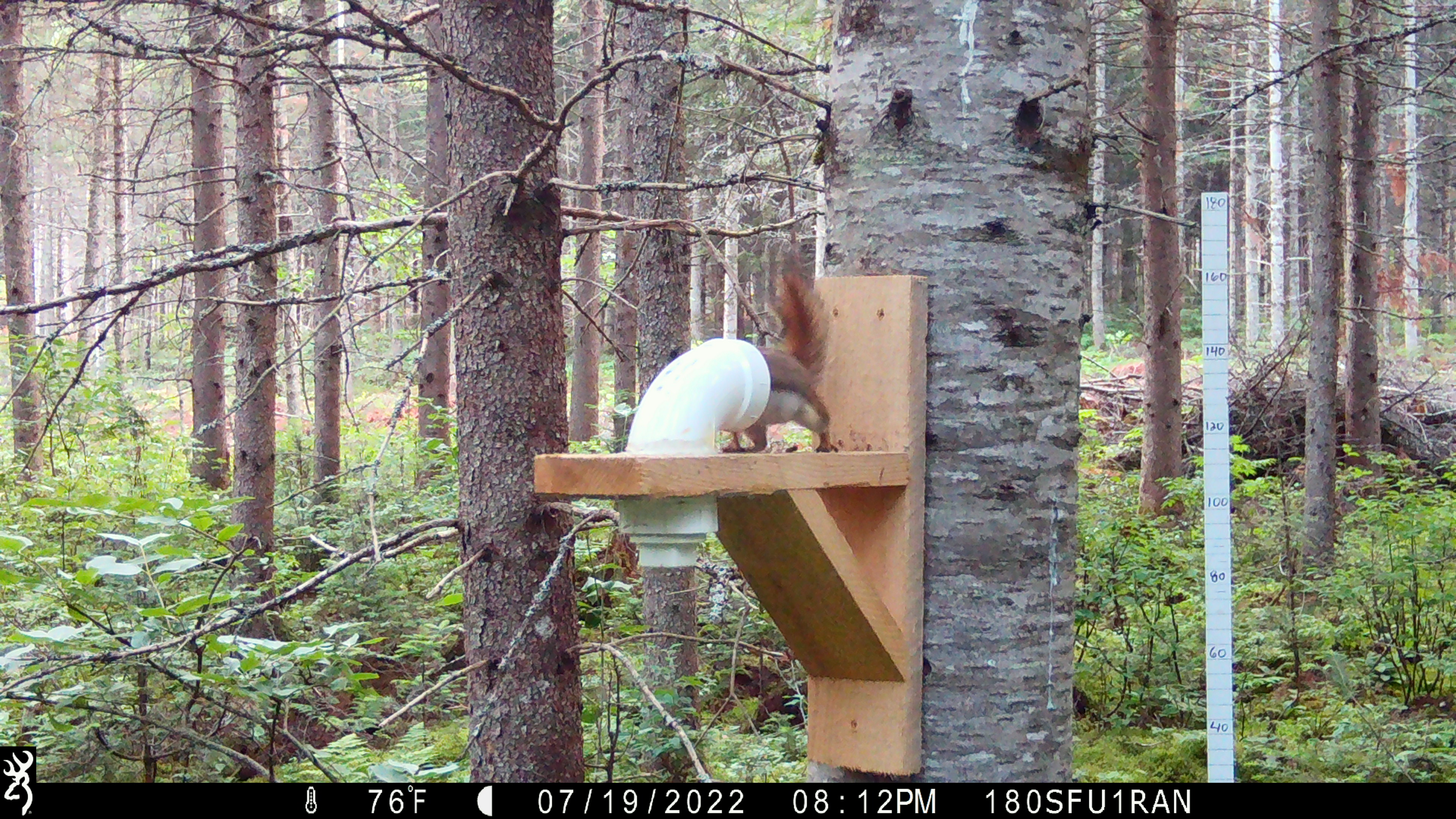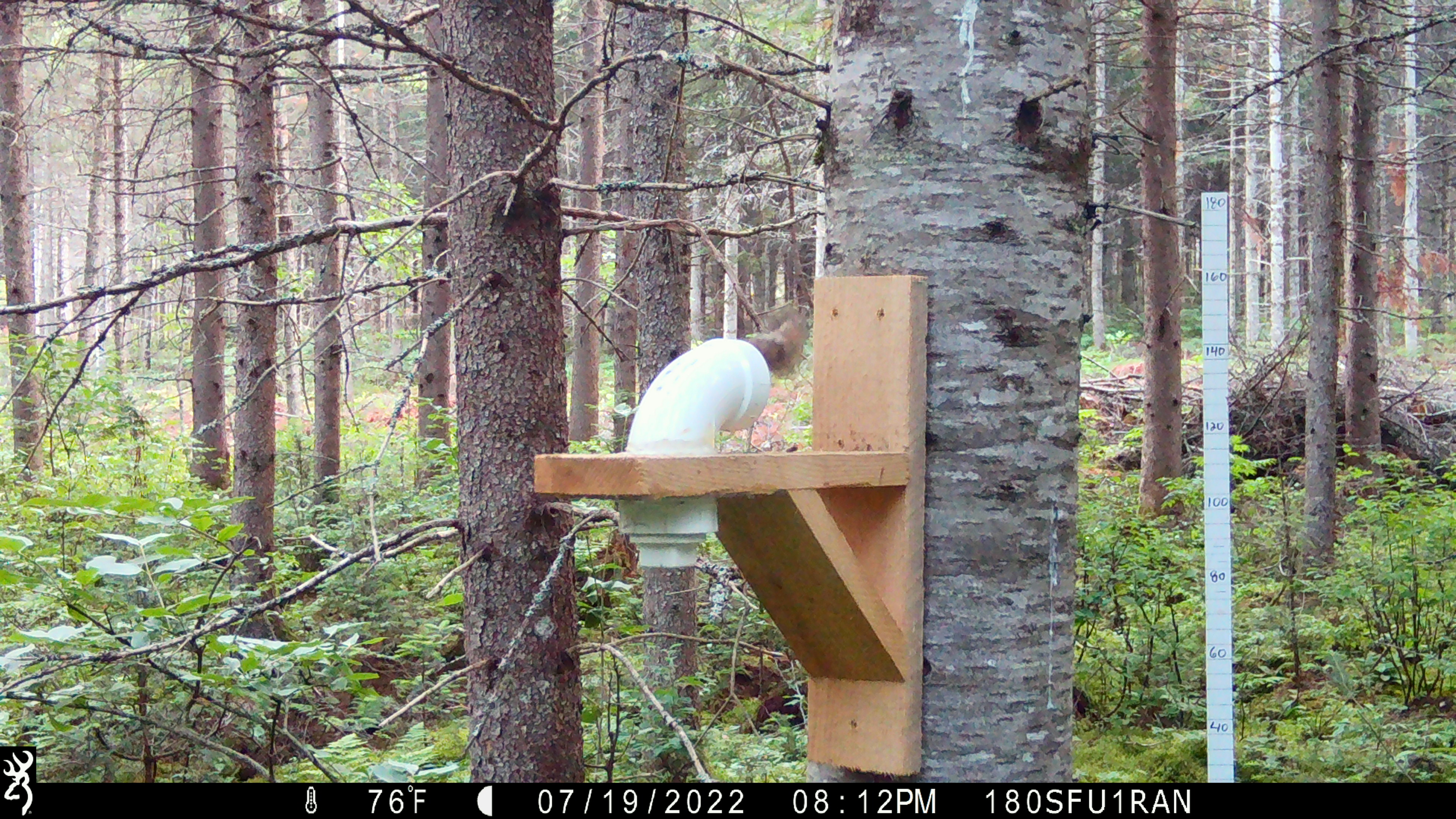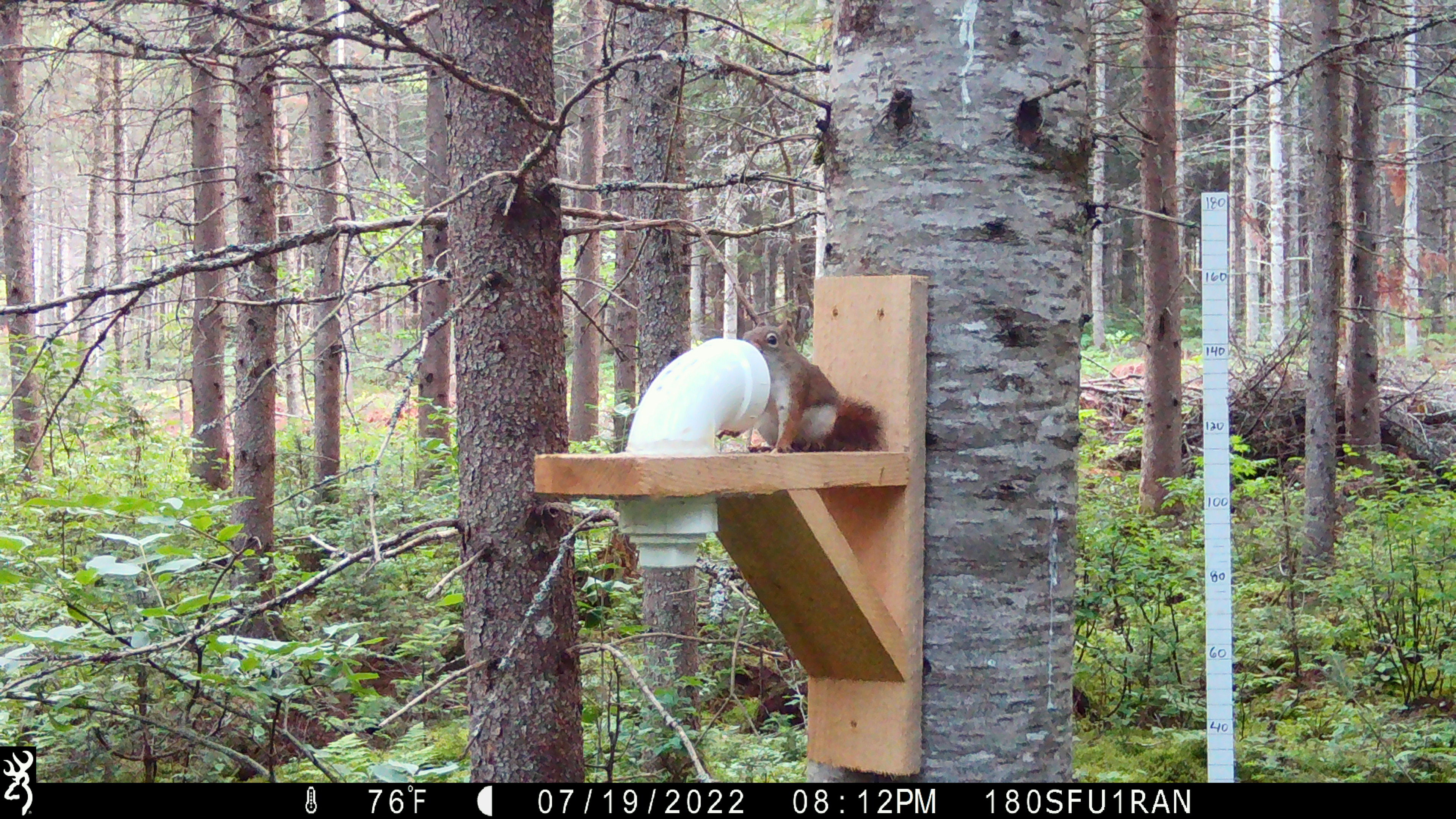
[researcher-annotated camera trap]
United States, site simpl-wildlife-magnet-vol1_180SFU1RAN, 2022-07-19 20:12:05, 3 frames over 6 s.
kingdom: Animalia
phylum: Chordata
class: Mammalia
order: Rodentia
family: Sciuridae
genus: Tamiasciurus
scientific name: Tamiasciurus hudsonicus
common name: red squirrel